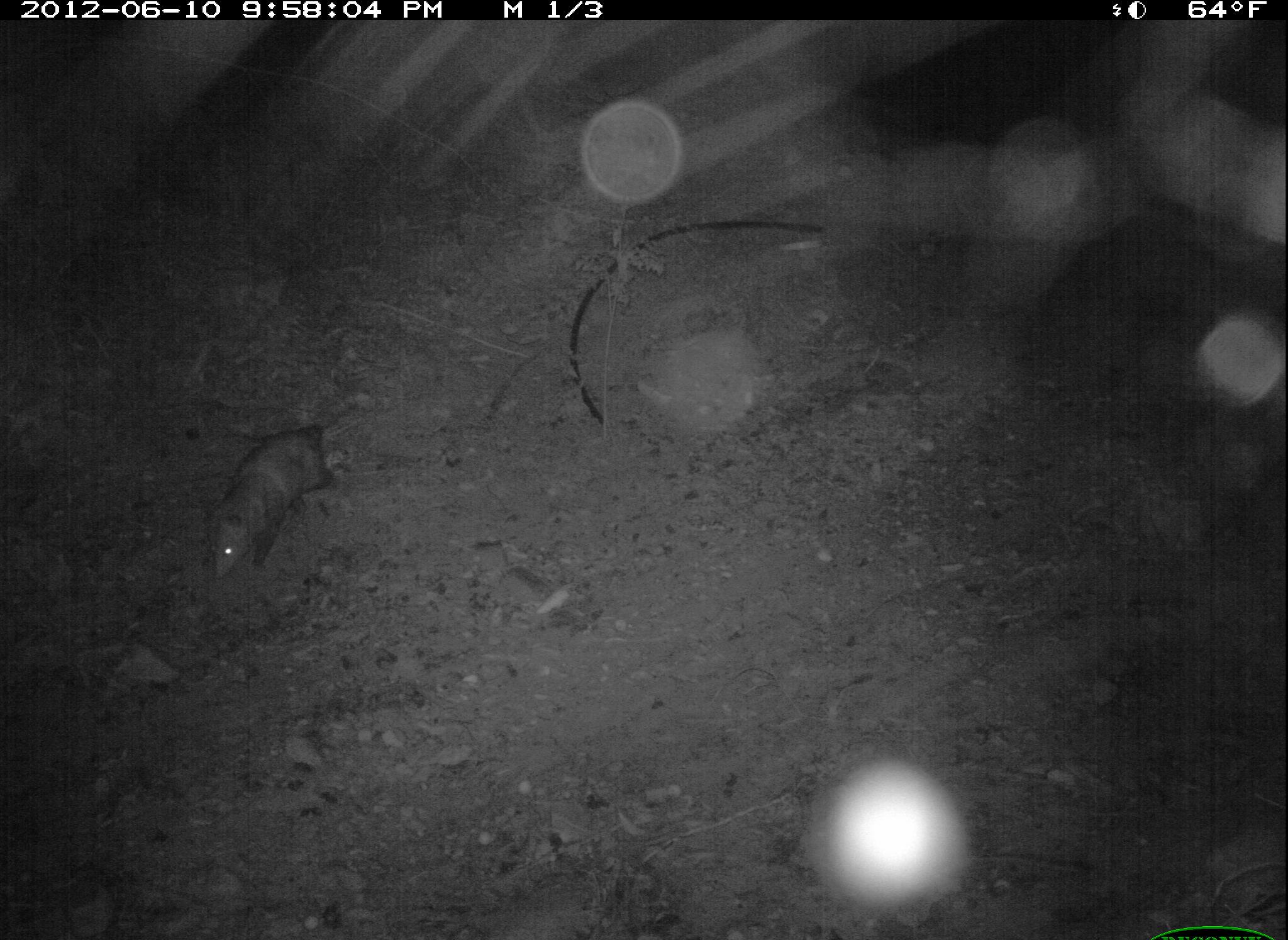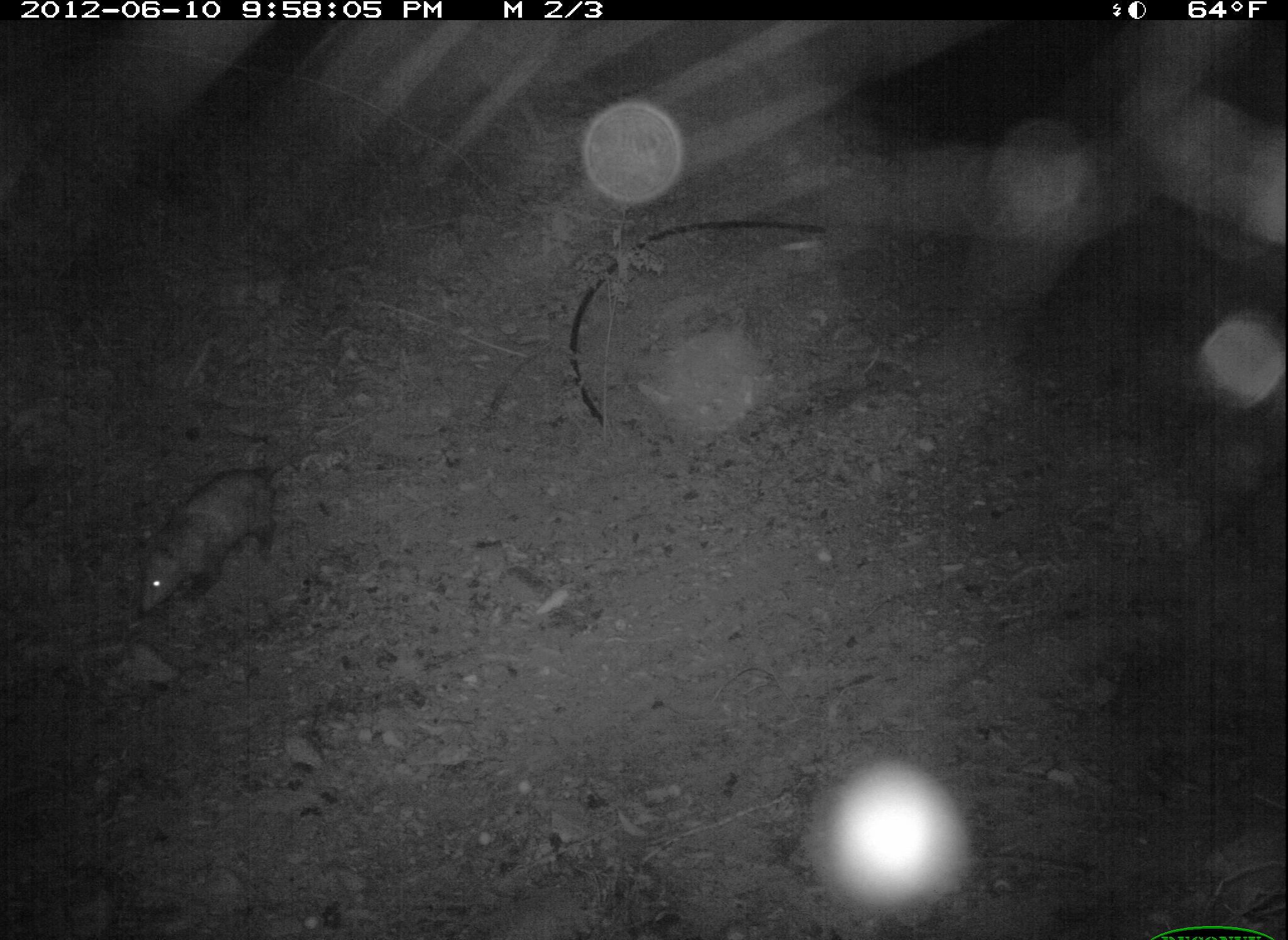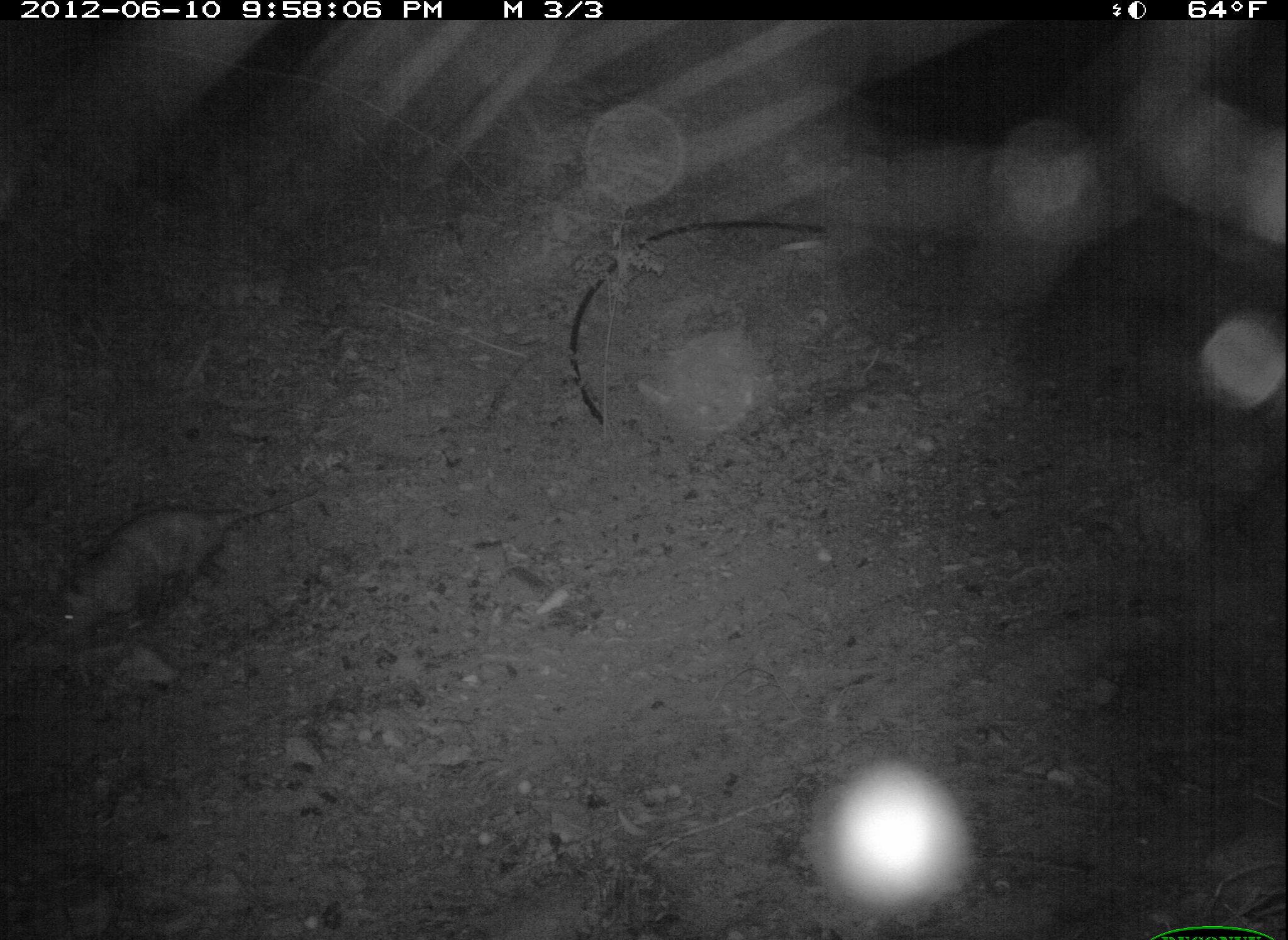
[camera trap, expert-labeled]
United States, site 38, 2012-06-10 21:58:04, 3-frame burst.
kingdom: Animalia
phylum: Chordata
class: Mammalia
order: Didelphimorphia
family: Didelphidae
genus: Didelphis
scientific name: Didelphis virginiana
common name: virginia opossum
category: opossum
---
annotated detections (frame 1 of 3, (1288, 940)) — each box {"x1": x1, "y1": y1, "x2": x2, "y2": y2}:
opossum: {"x1": 198, "y1": 408, "x2": 340, "y2": 596}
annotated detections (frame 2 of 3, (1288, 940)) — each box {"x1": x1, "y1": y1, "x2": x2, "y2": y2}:
opossum: {"x1": 130, "y1": 438, "x2": 312, "y2": 625}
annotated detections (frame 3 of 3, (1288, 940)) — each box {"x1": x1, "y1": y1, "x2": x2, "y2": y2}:
opossum: {"x1": 50, "y1": 469, "x2": 340, "y2": 656}